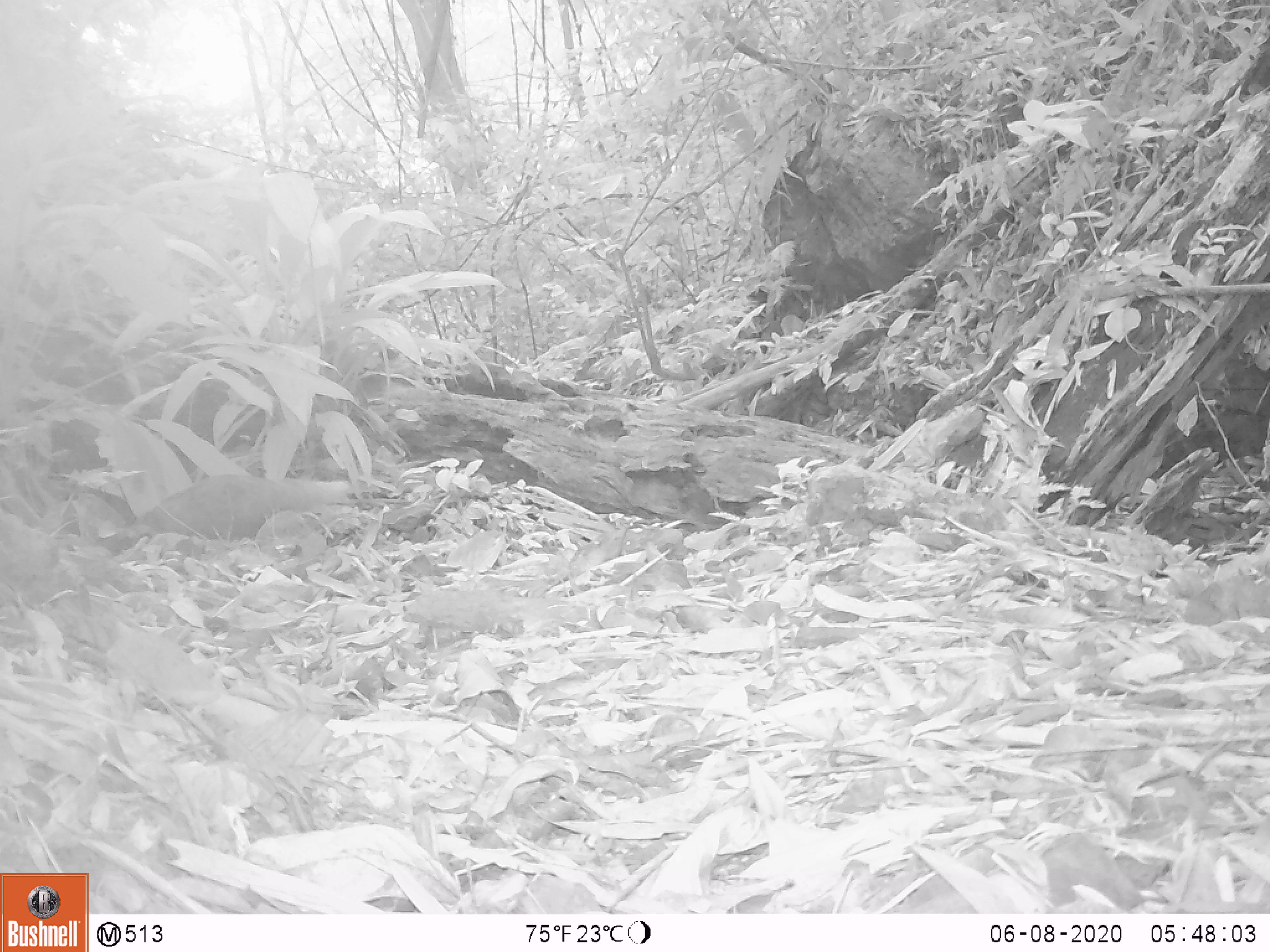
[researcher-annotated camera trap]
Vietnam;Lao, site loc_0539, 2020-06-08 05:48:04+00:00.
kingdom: Animalia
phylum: Chordata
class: Mammalia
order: Carnivora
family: Herpestidae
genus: Urva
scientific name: Urva urva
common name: crab-eating mongoose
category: crab eating mongoose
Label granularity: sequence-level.